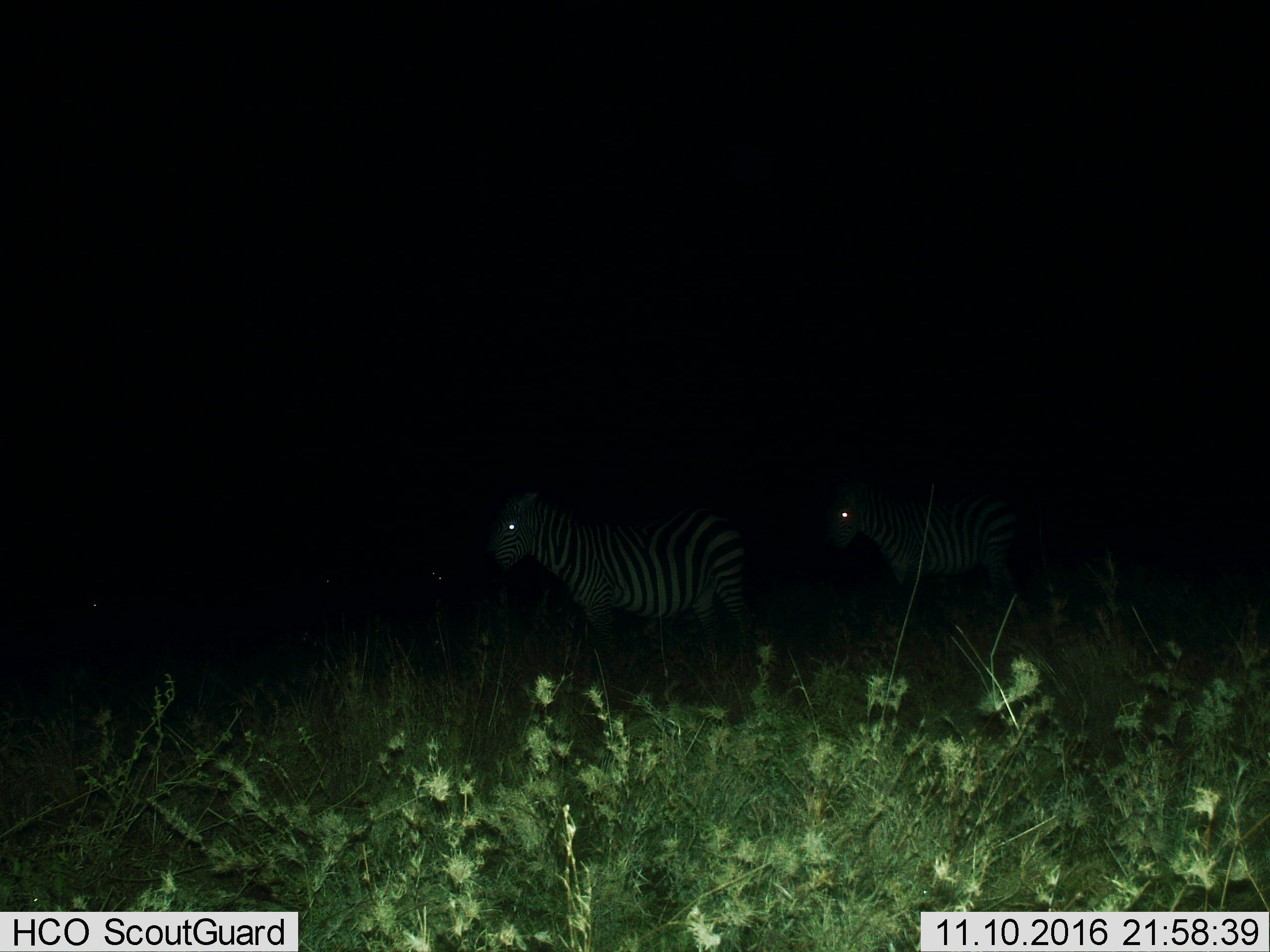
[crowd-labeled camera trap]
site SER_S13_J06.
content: unidentified animal